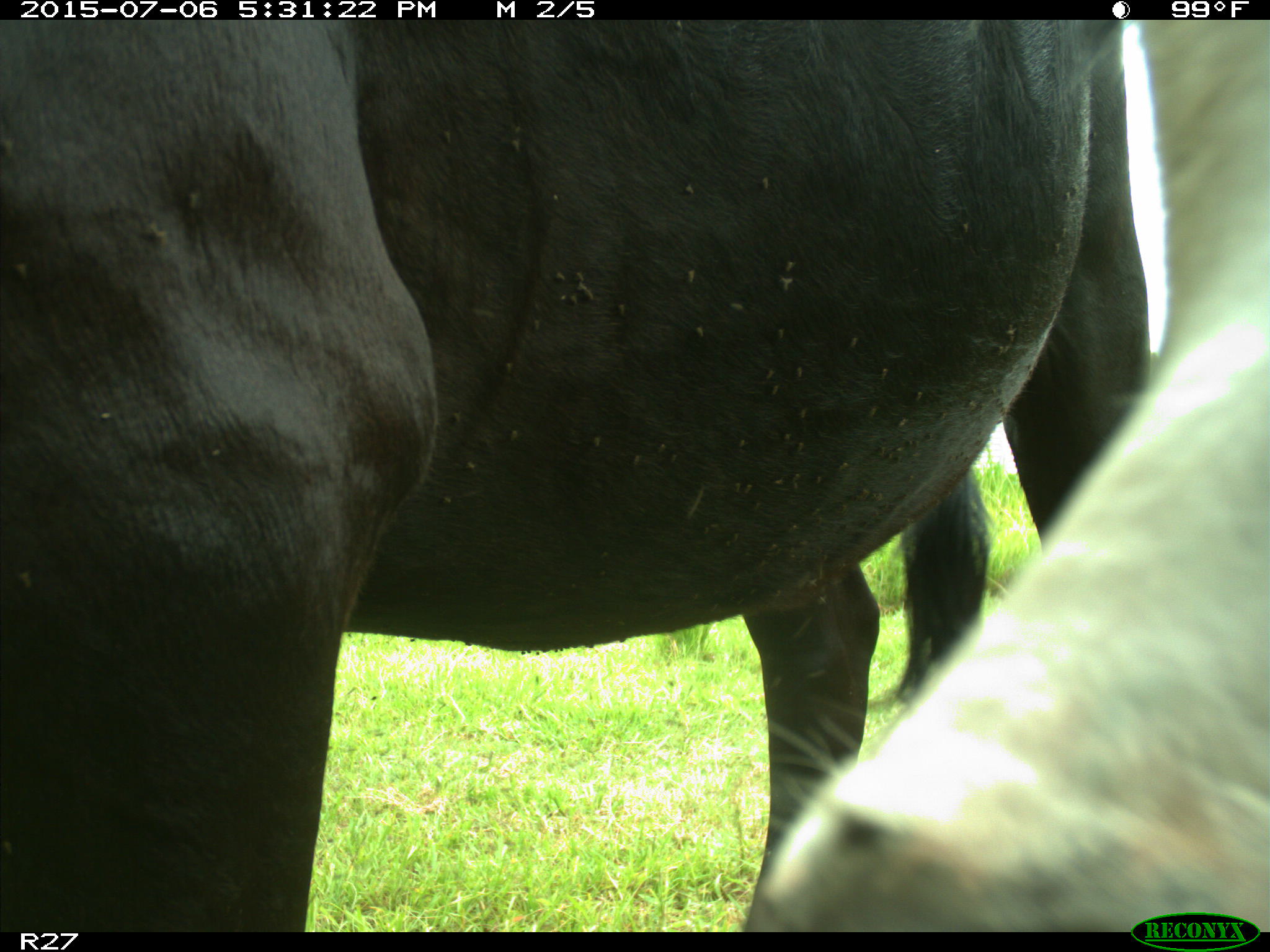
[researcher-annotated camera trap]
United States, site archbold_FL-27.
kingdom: Animalia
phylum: Chordata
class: Mammalia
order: Artiodactyla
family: Bovidae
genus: Bos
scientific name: Bos taurus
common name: domestic cow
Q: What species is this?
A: Bos taurus (domestic cow).